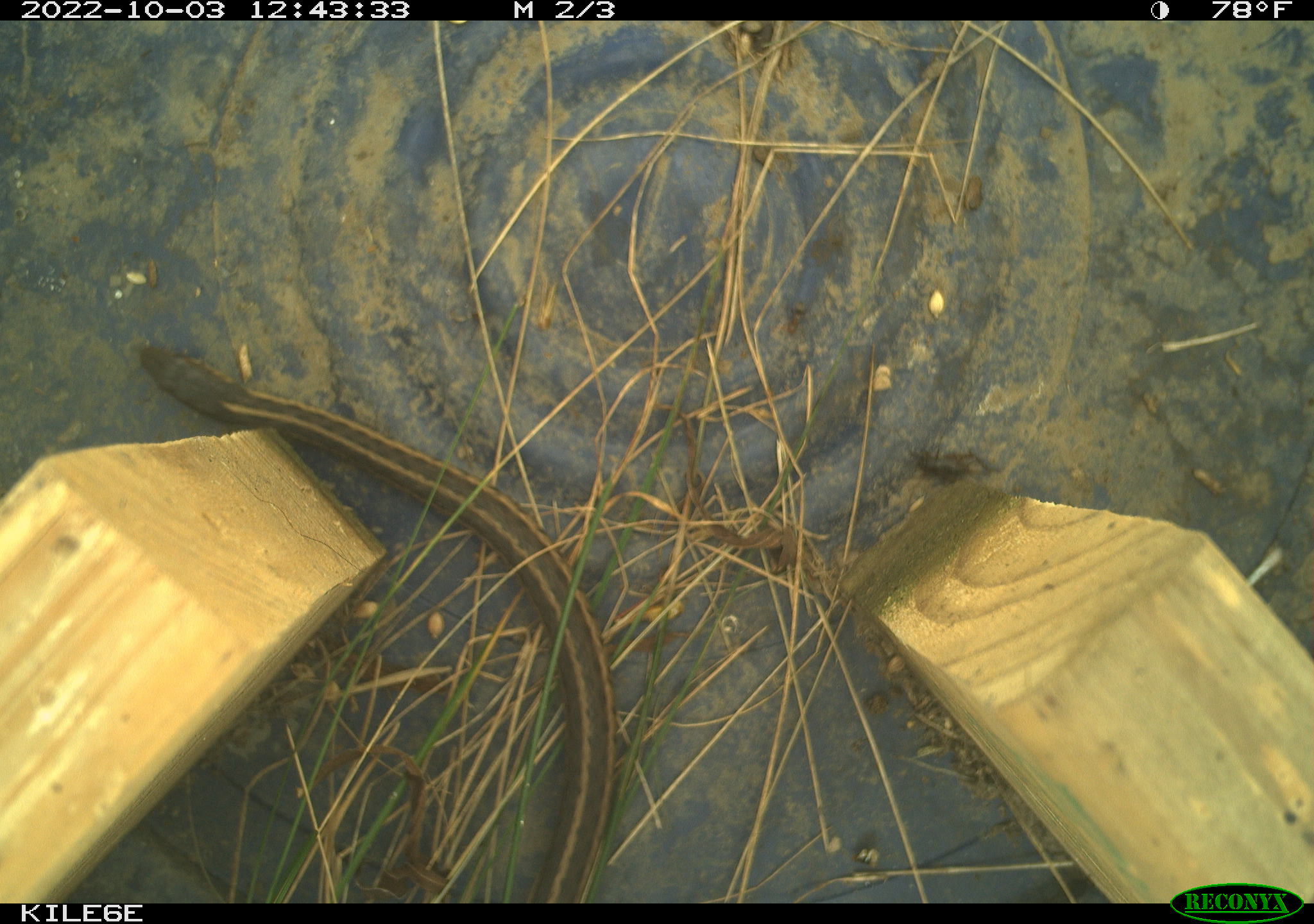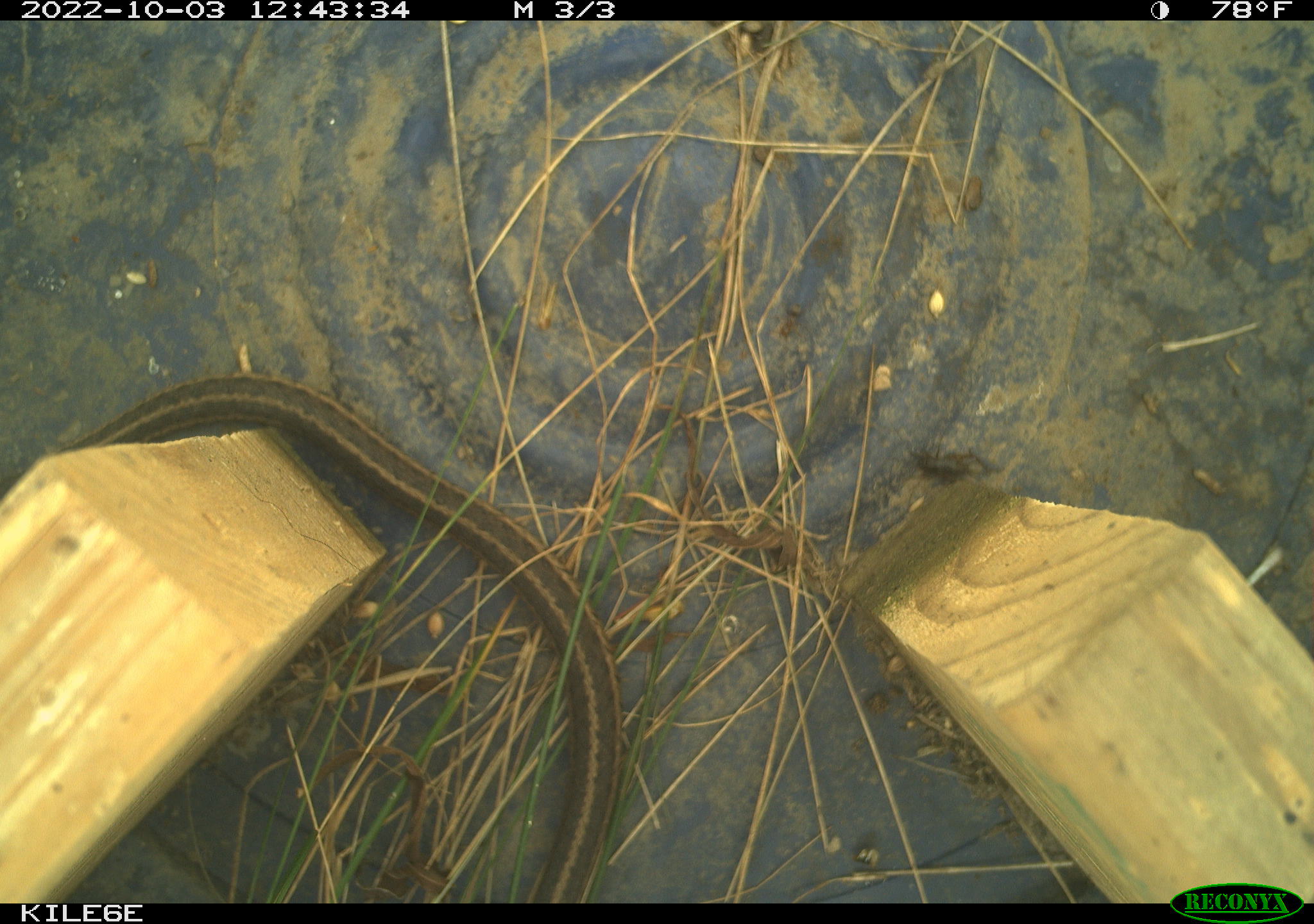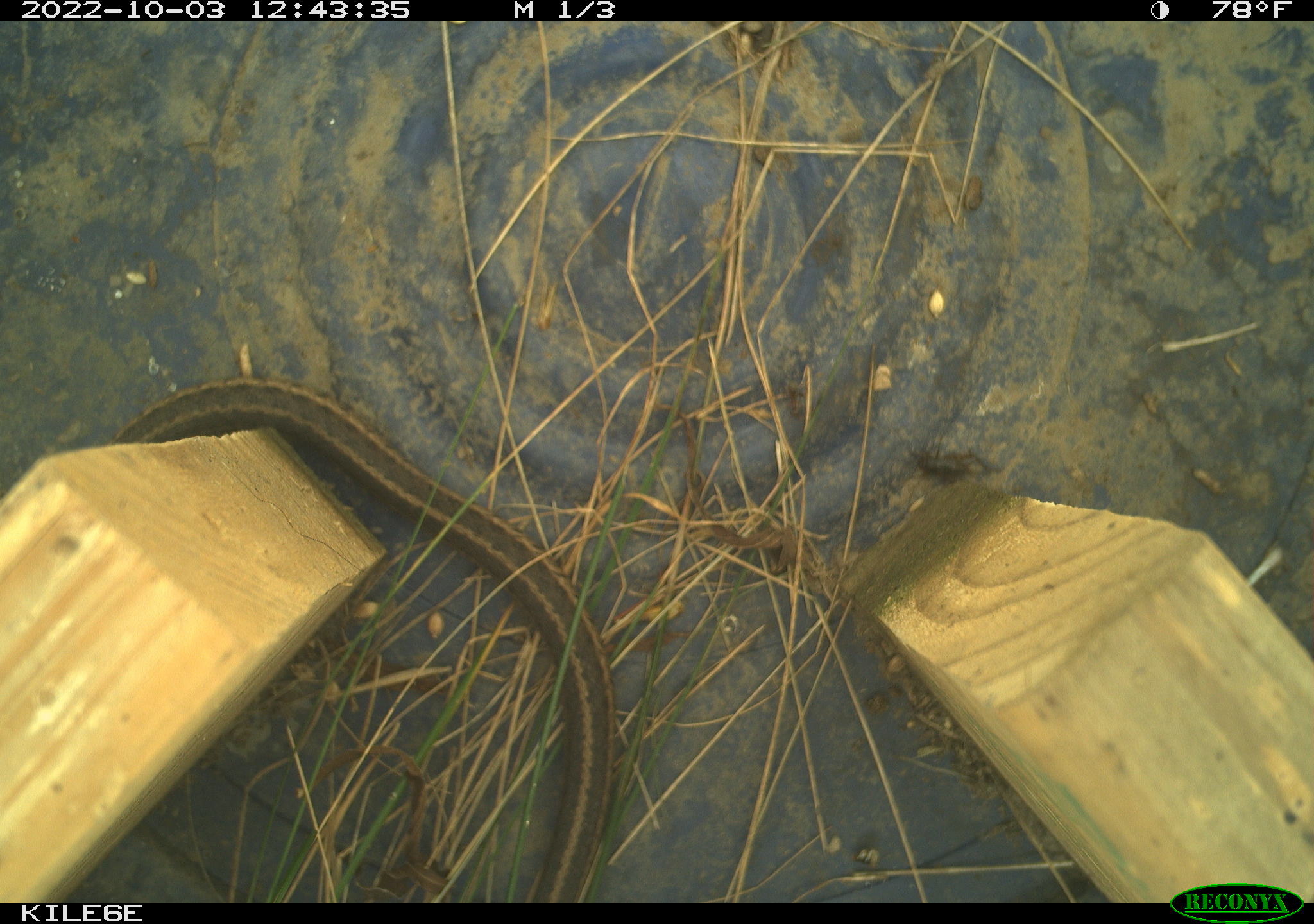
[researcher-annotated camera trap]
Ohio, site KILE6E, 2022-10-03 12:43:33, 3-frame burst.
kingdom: Animalia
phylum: Chordata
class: Reptilia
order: Squamata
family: Colubridae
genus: Thamnophis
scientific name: Thamnophis sirtalis sirtalis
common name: eastern gartersnake